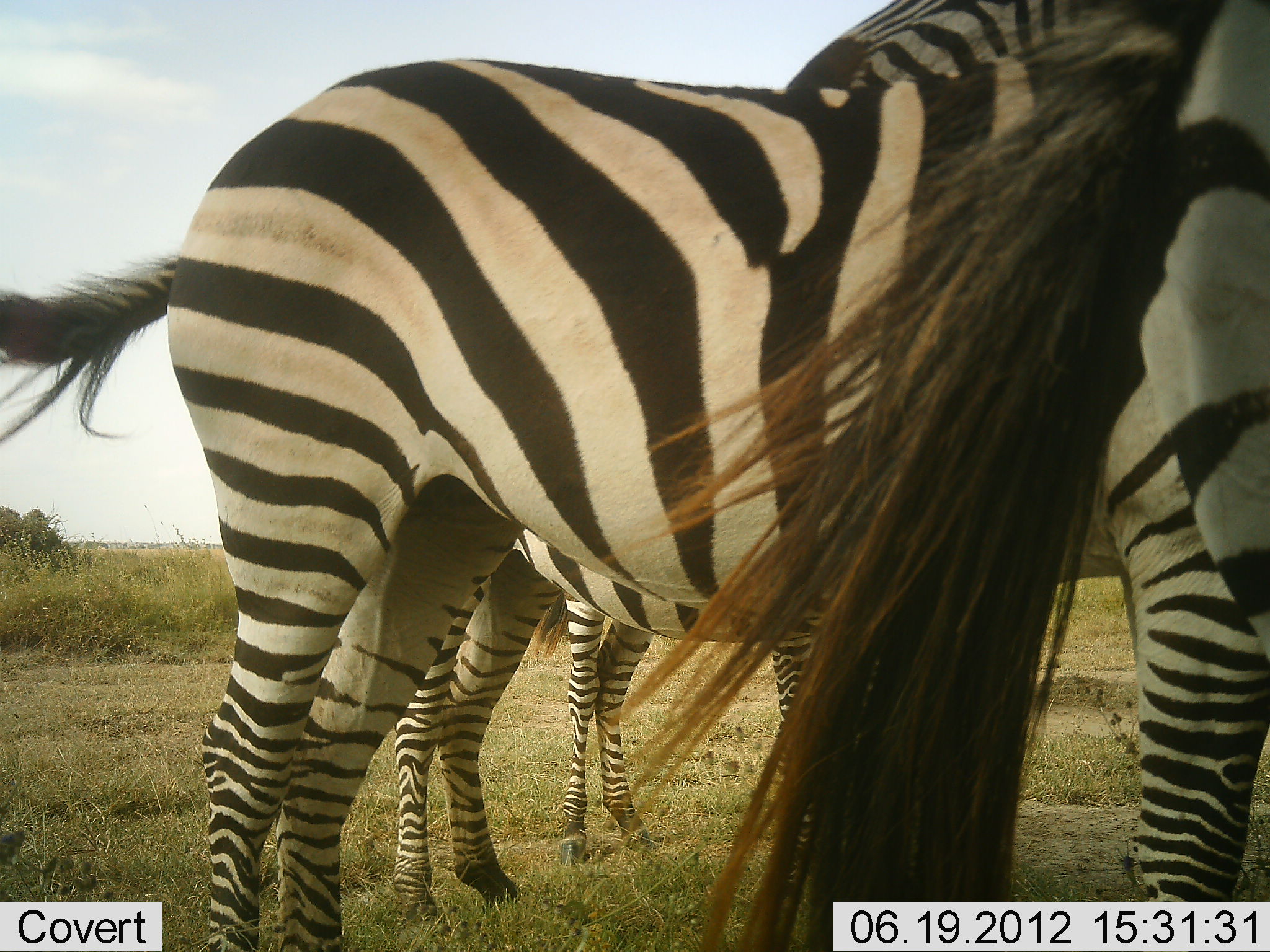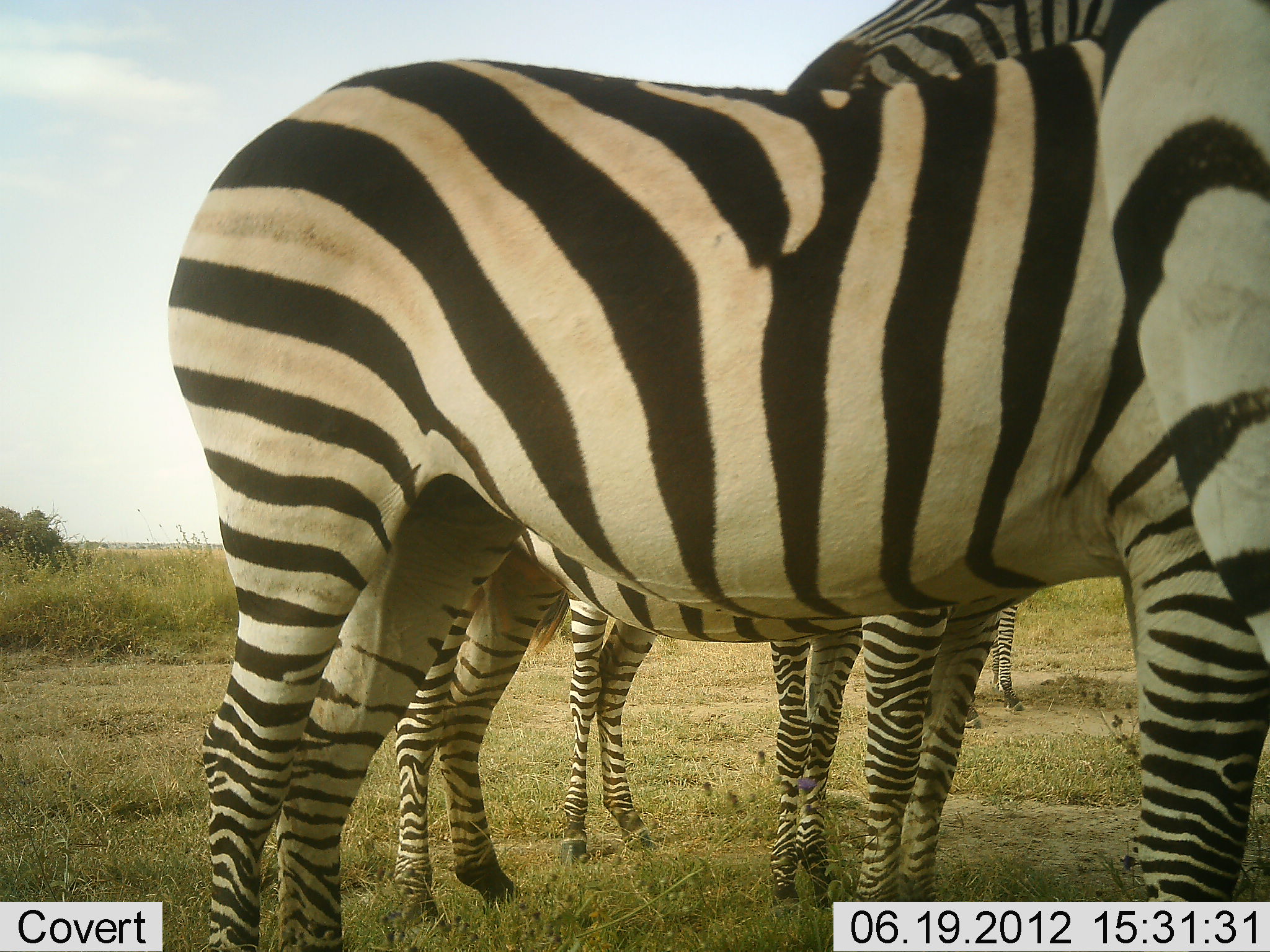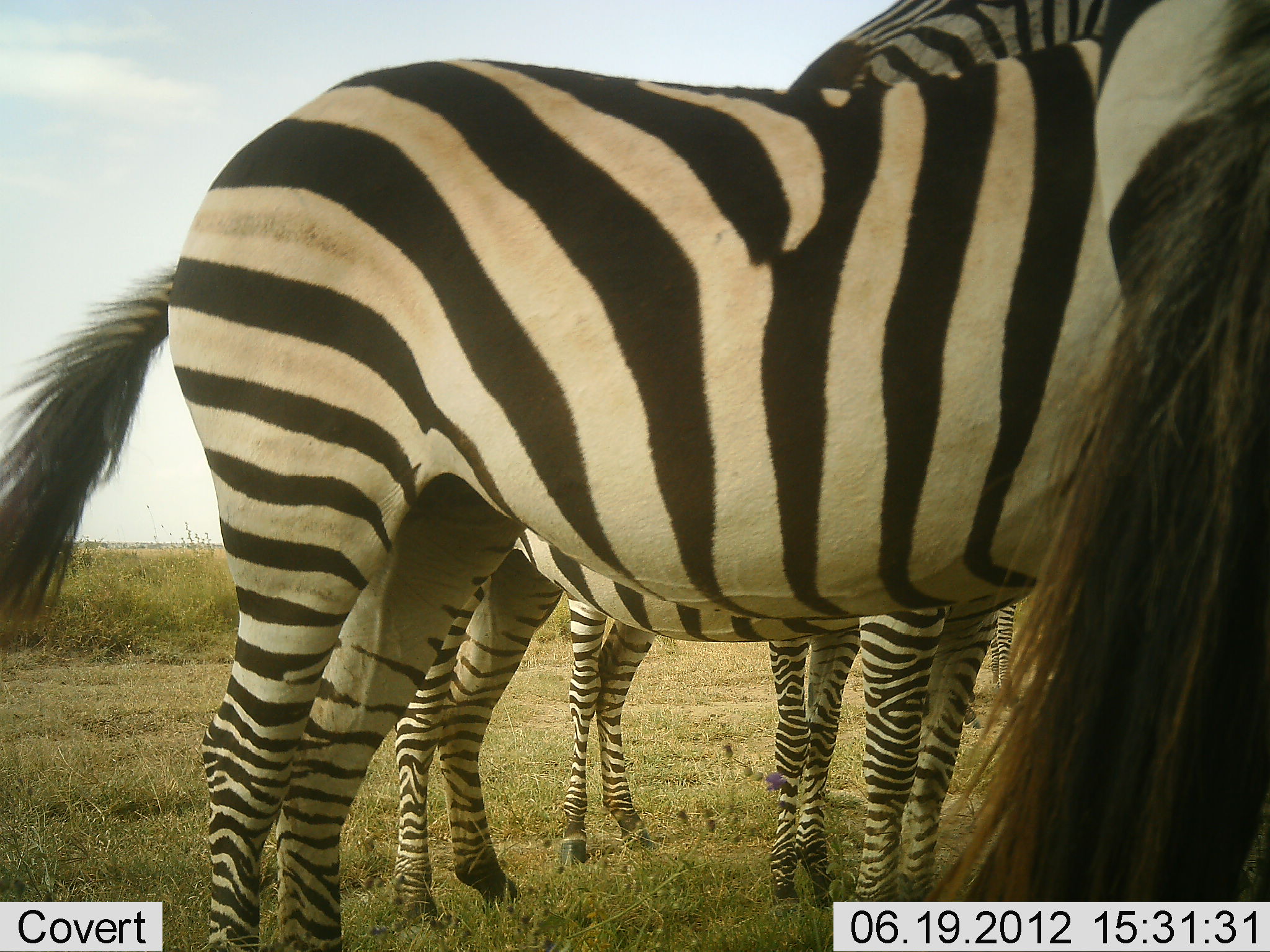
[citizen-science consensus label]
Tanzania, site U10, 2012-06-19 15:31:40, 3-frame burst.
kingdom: Animalia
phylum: Chordata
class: Mammalia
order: Perissodactyla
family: Equidae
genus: Equus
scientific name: Equus quagga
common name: plains zebra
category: zebra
Zebra (plains zebra) (Equus quagga), count 5. Behavior (volunteer vote fractions): standing 100%, resting 0%, moving 0%, interacting 10%. Young present (vote fraction): 0%. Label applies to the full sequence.